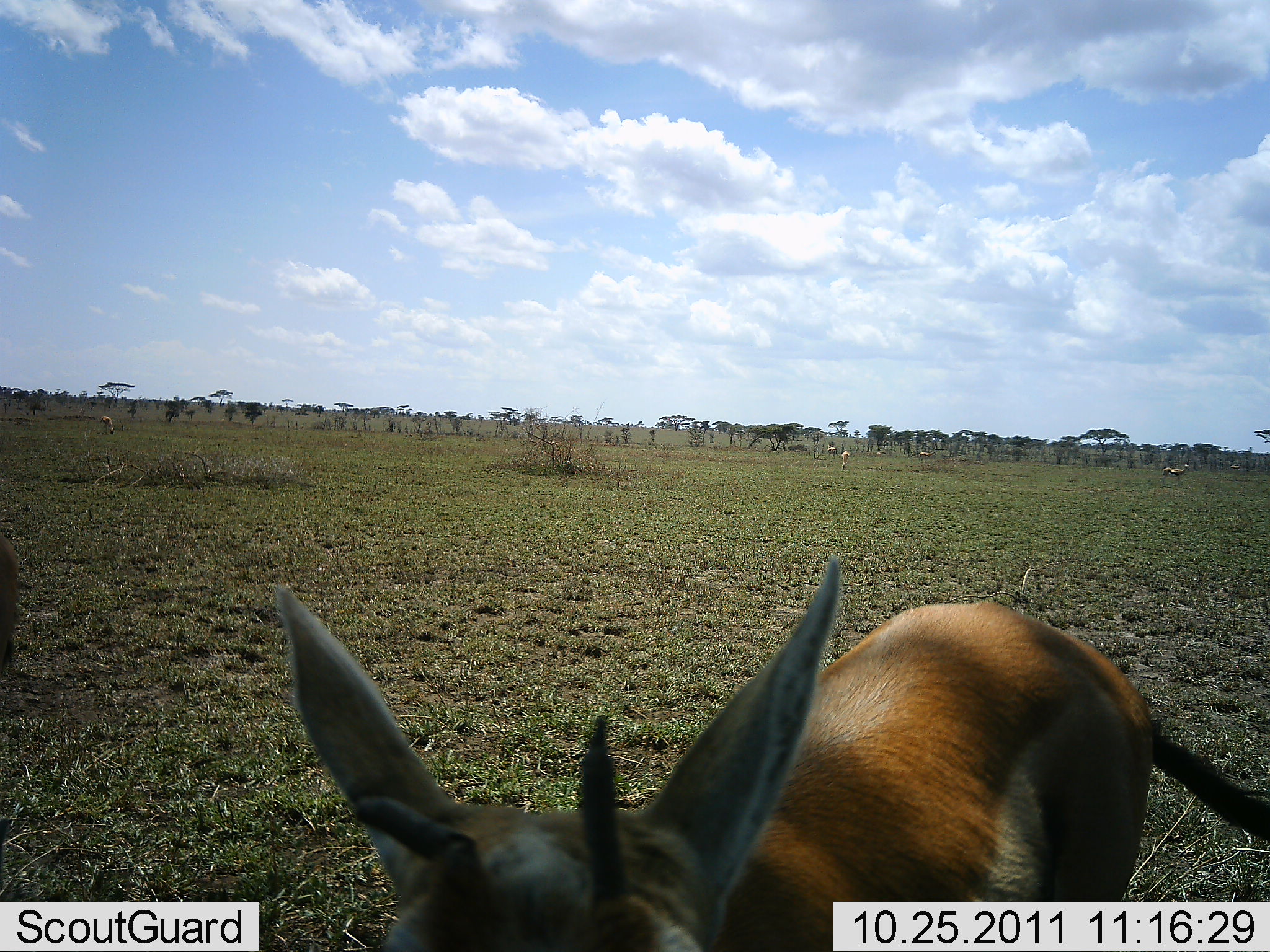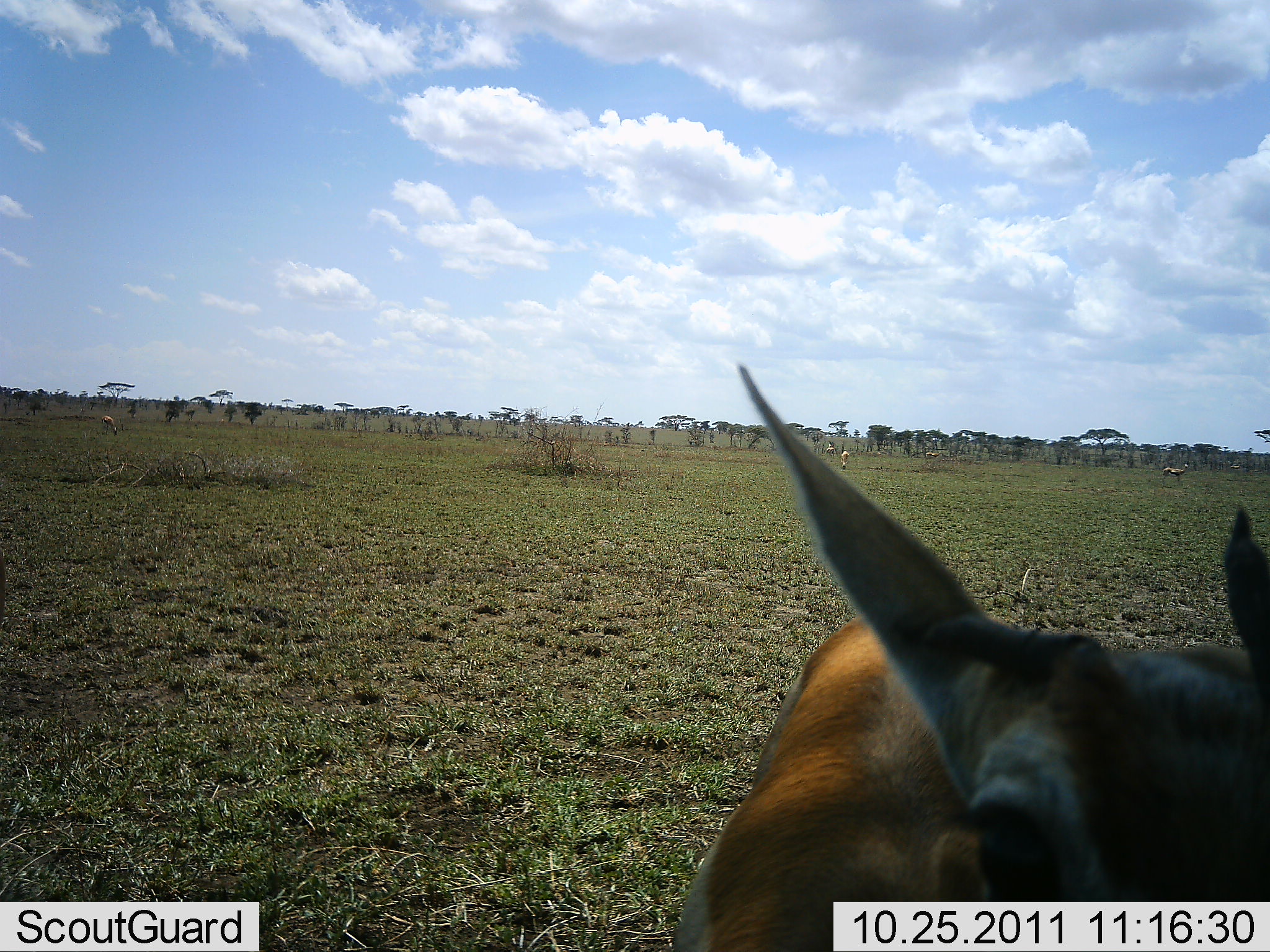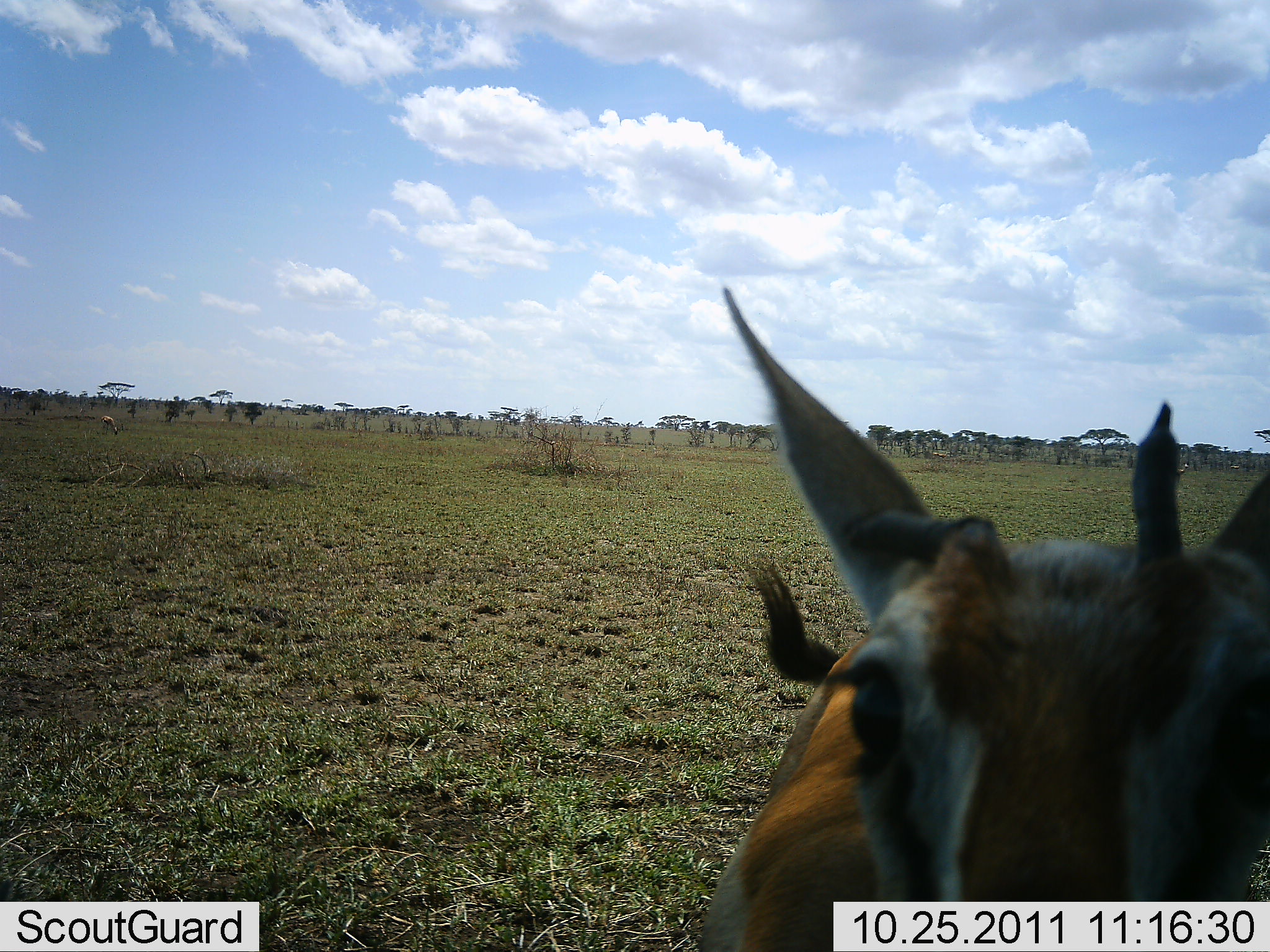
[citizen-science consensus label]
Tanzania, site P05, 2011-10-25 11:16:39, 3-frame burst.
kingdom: Animalia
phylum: Chordata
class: Mammalia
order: Artiodactyla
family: Bovidae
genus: Eudorcas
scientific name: Eudorcas thomsonii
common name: thomson's gazelle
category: gazellethomsons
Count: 1.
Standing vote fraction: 91%.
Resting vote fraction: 0%.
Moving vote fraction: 18%.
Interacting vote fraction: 27%.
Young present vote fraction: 9%.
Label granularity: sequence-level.